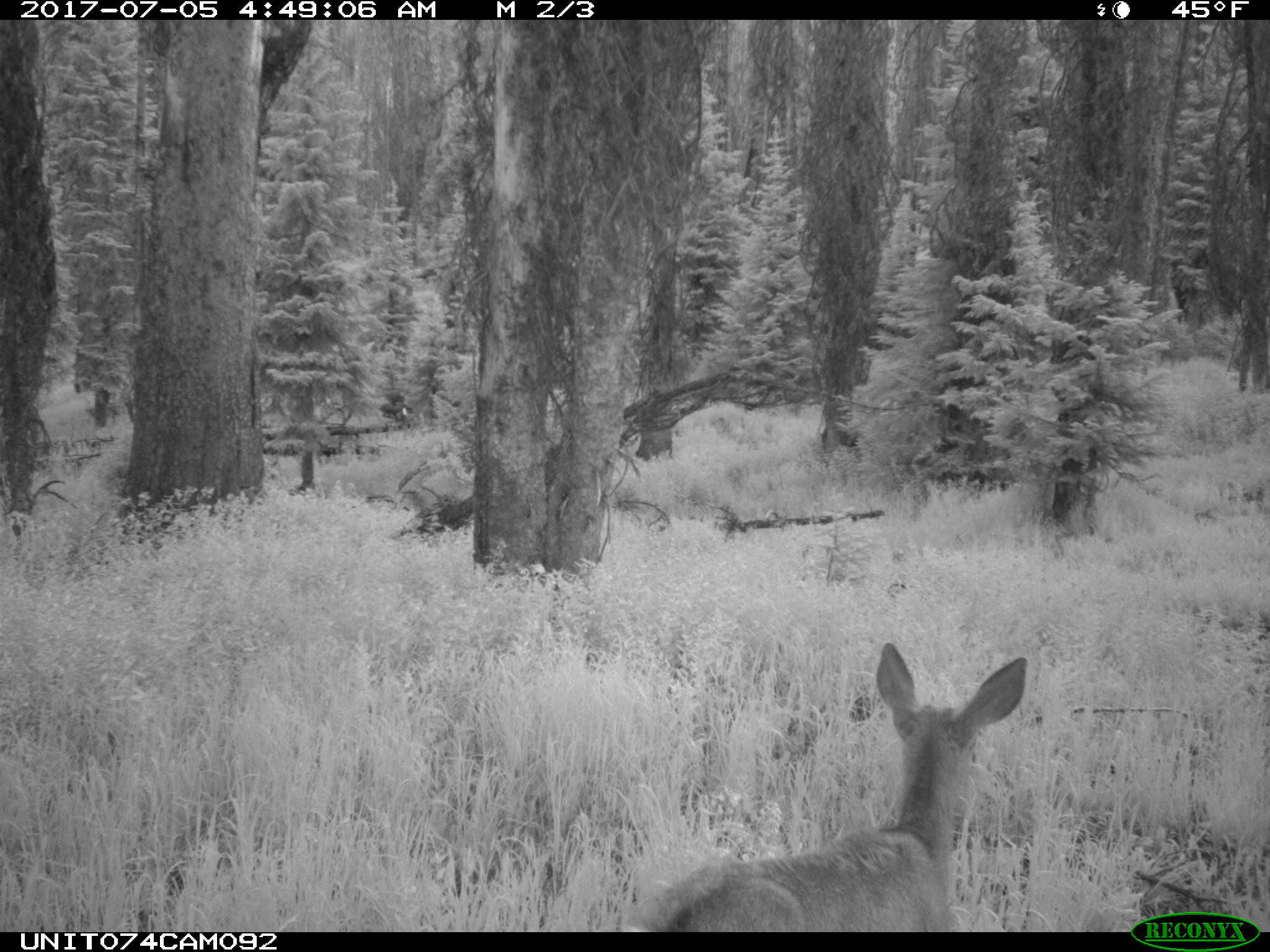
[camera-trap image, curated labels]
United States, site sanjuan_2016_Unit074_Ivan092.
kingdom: Animalia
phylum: Chordata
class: Mammalia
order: Artiodactyla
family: Cervidae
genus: Odocoileus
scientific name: Odocoileus hemionus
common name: mule deer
Odocoileus hemionus (mule deer).